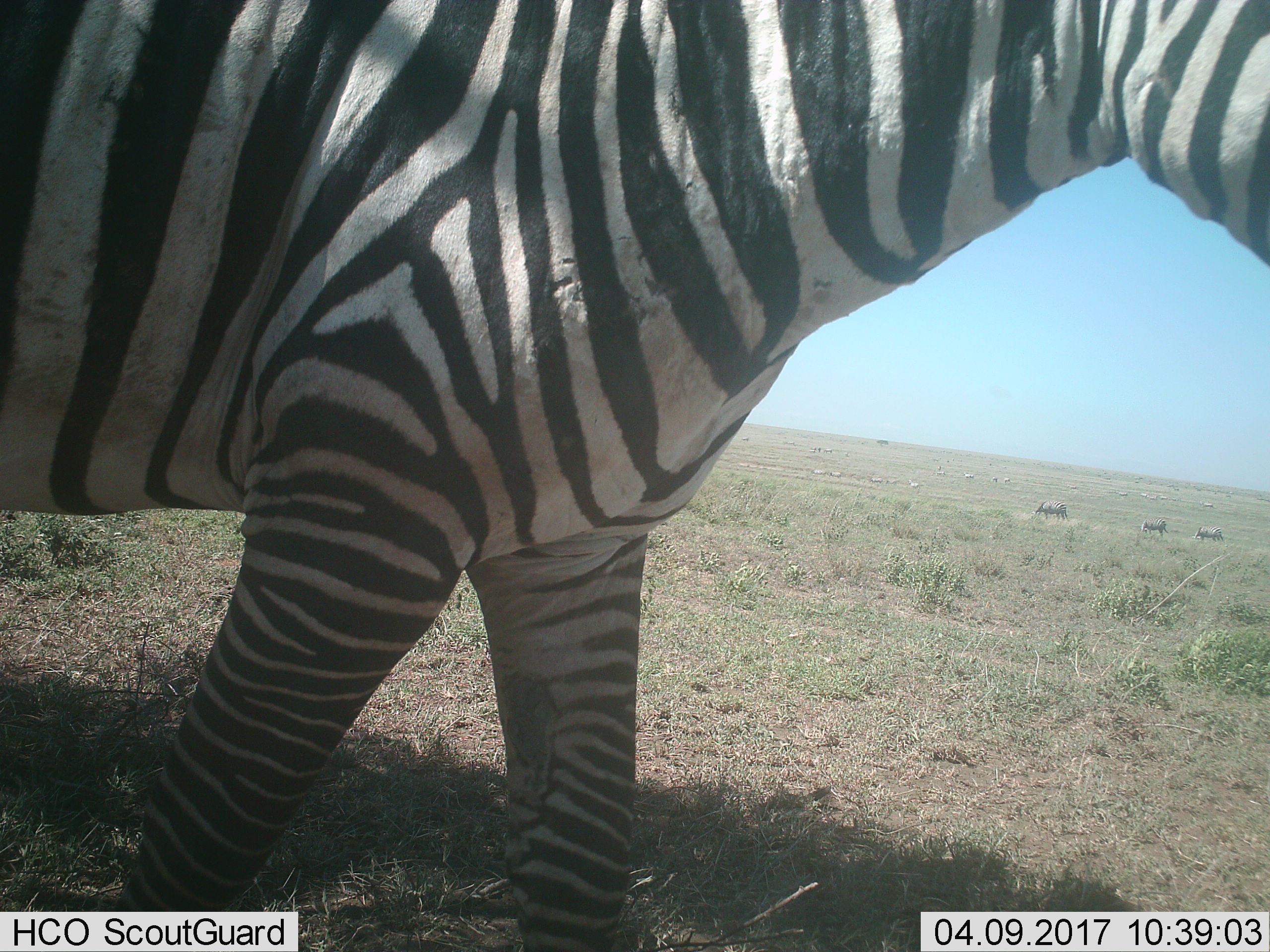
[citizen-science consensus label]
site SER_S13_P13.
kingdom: Animalia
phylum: Chordata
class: Mammalia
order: Perissodactyla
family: Equidae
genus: Equus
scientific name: Equus quagga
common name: plains zebra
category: zebraplains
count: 5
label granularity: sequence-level